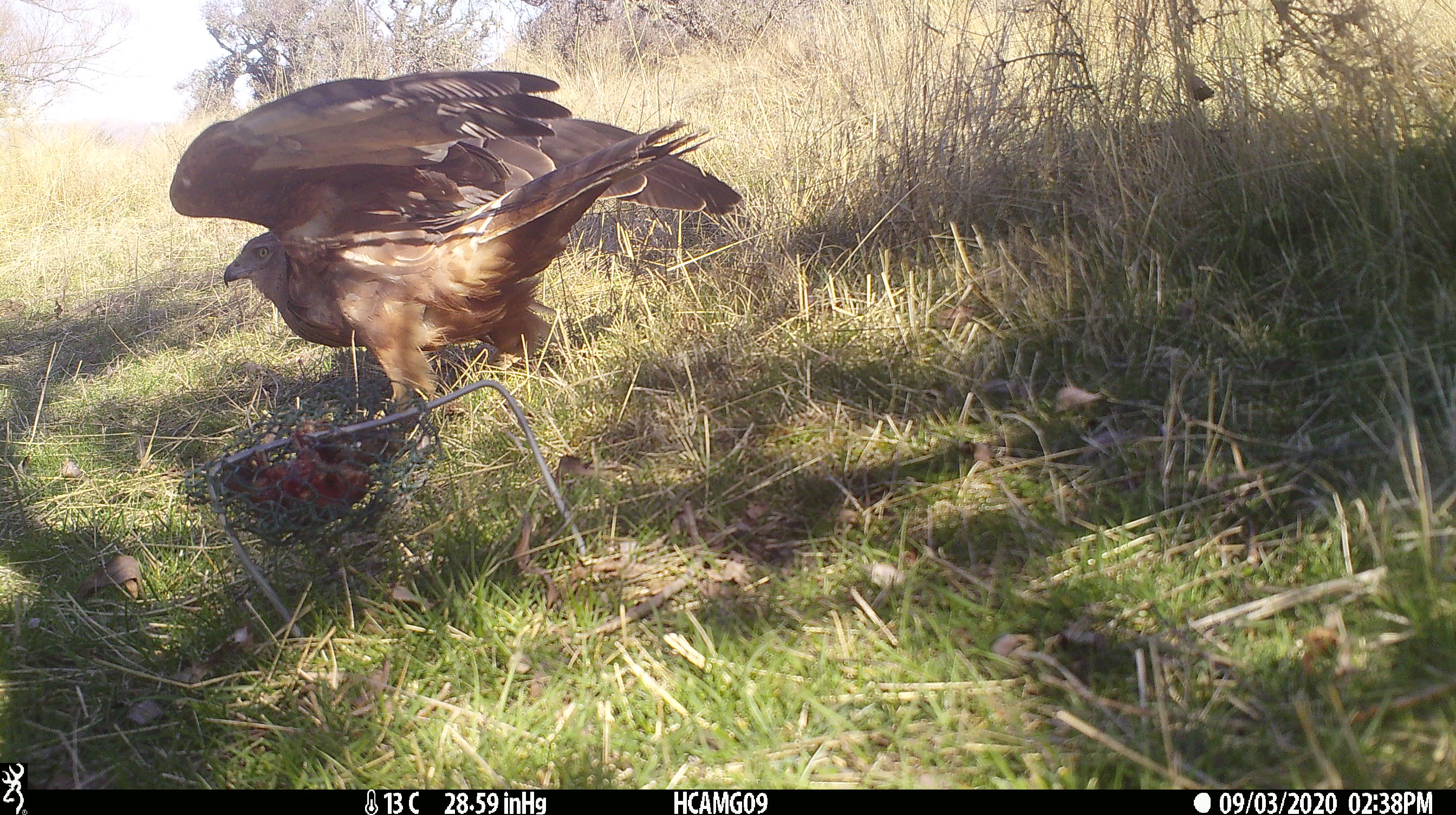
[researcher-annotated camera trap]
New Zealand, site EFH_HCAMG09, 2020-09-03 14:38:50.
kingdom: Animalia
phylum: Chordata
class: Aves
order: Accipitriformes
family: Accipitridae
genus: Circus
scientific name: Circus approximans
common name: swamp harrier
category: harrier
Harrier (swamp harrier) (Circus approximans).